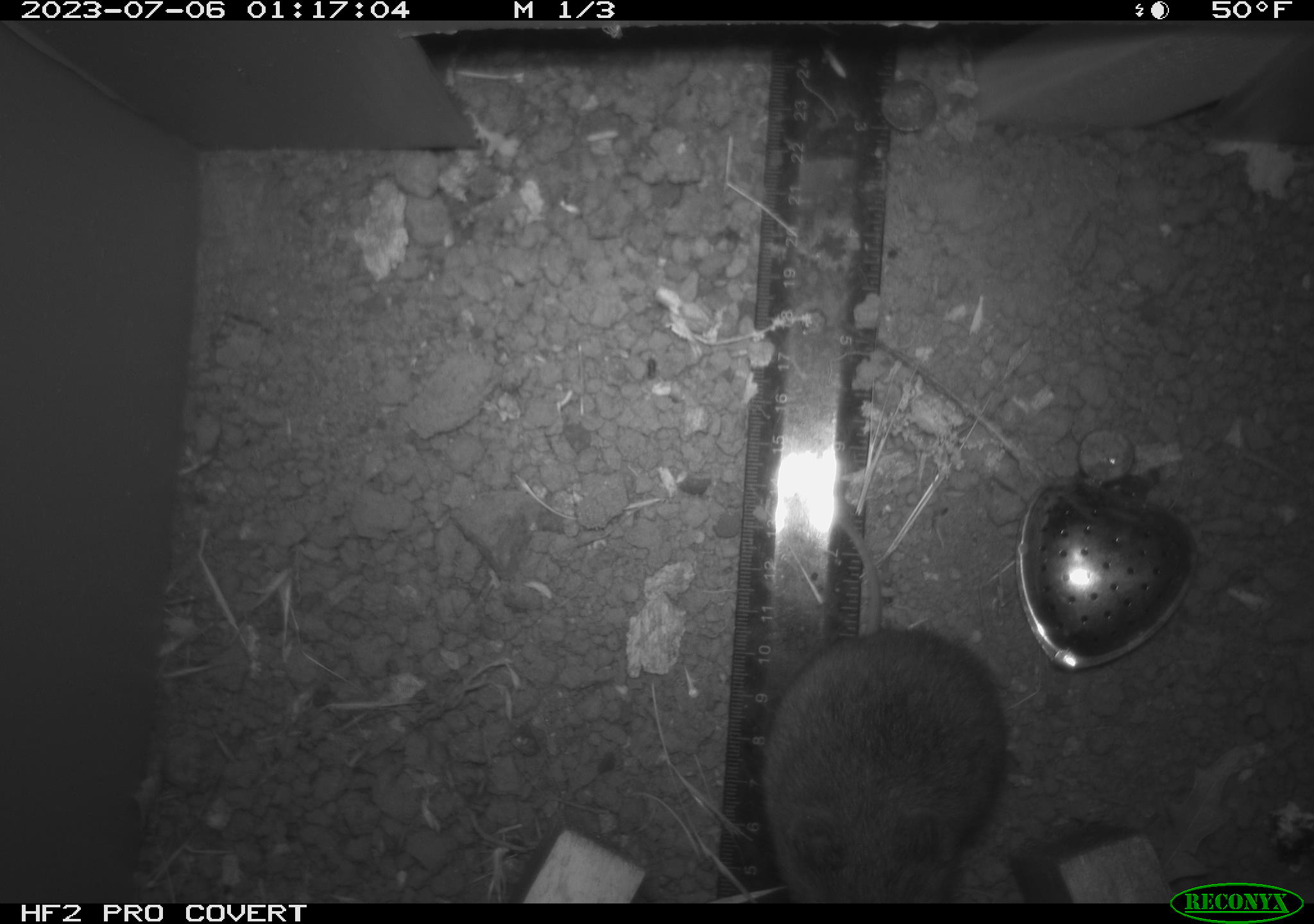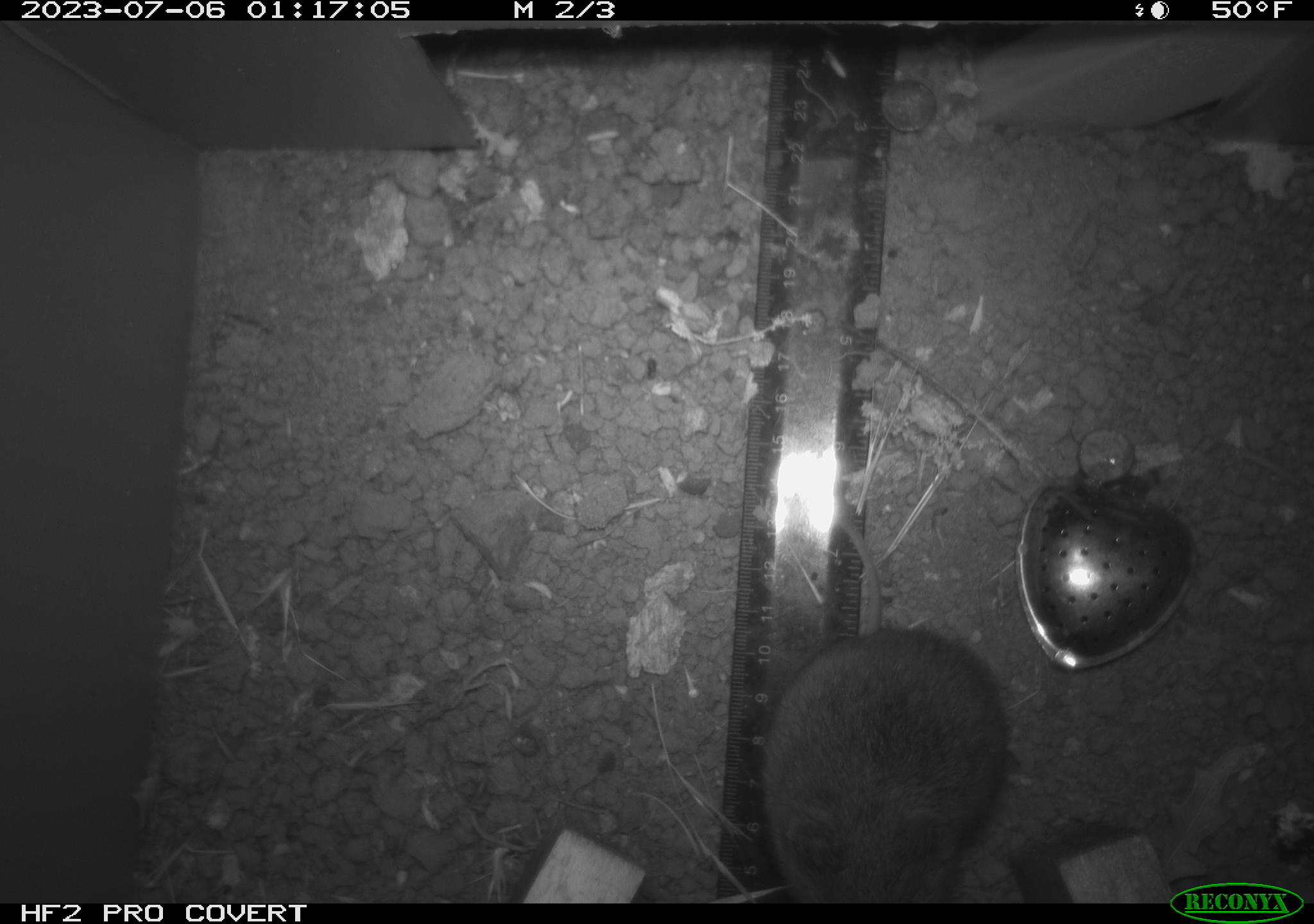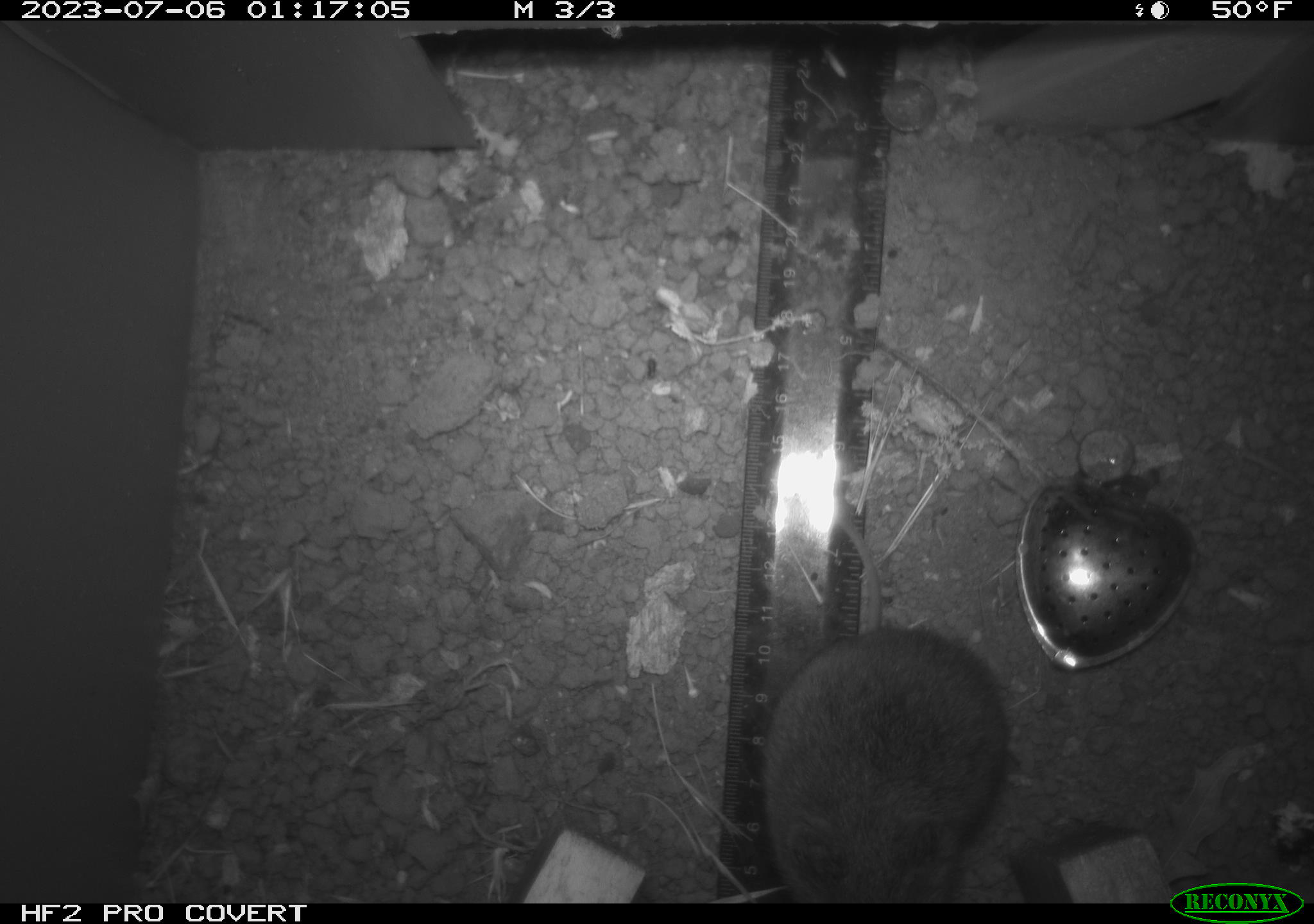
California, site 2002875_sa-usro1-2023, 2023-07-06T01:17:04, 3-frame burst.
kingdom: Animalia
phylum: Chordata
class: Mammalia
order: Rodentia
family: Cricetidae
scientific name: Arvicolinae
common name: voles, lemmings, and muskrats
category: arvicolinae subfamily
Arvicolinae subfamily (voles, lemmings, and muskrats) (Arvicolinae).